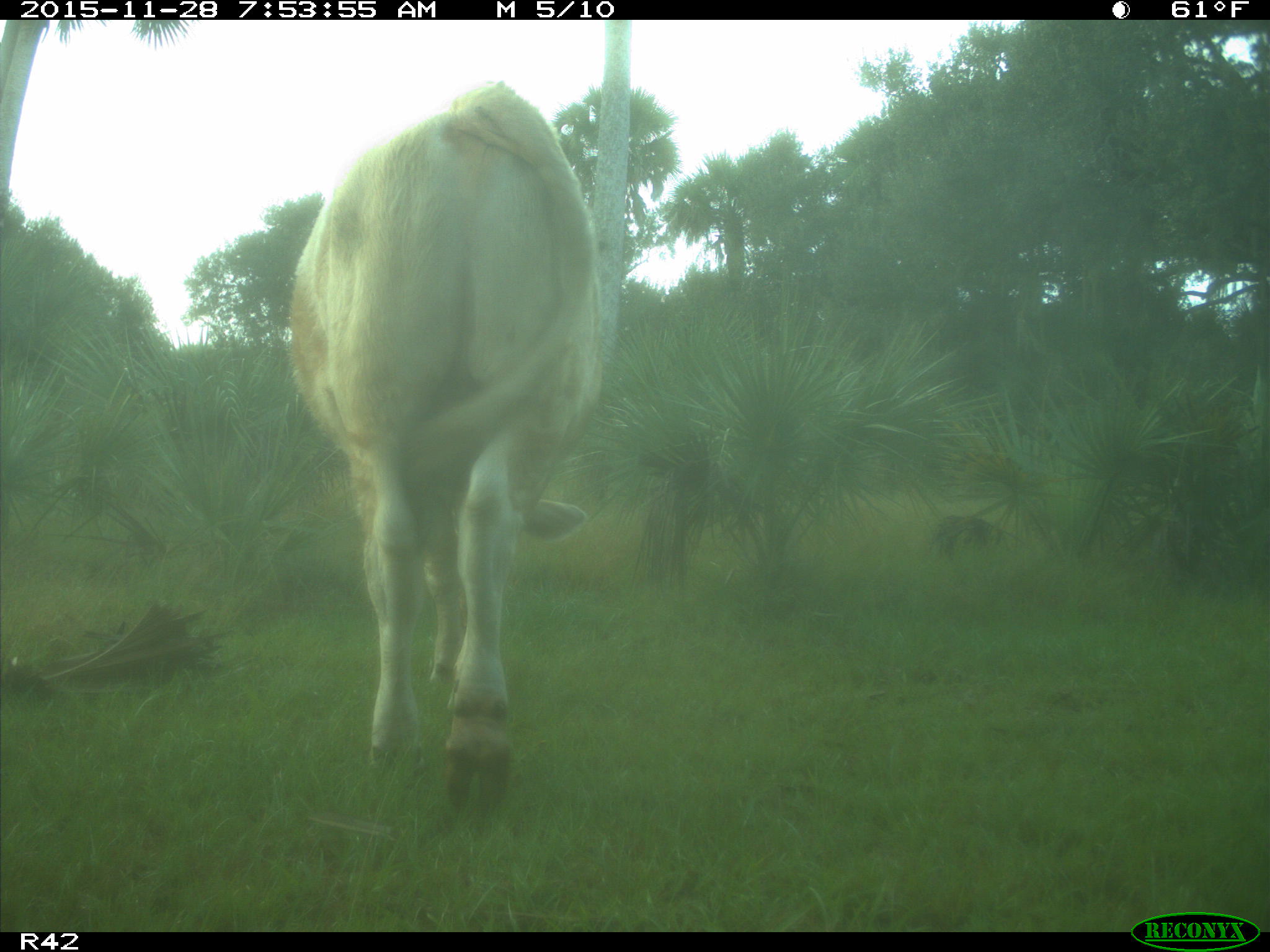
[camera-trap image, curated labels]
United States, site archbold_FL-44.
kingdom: Animalia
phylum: Chordata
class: Mammalia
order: Artiodactyla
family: Bovidae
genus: Bos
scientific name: Bos taurus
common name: domestic cow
Bos taurus (domestic cow).